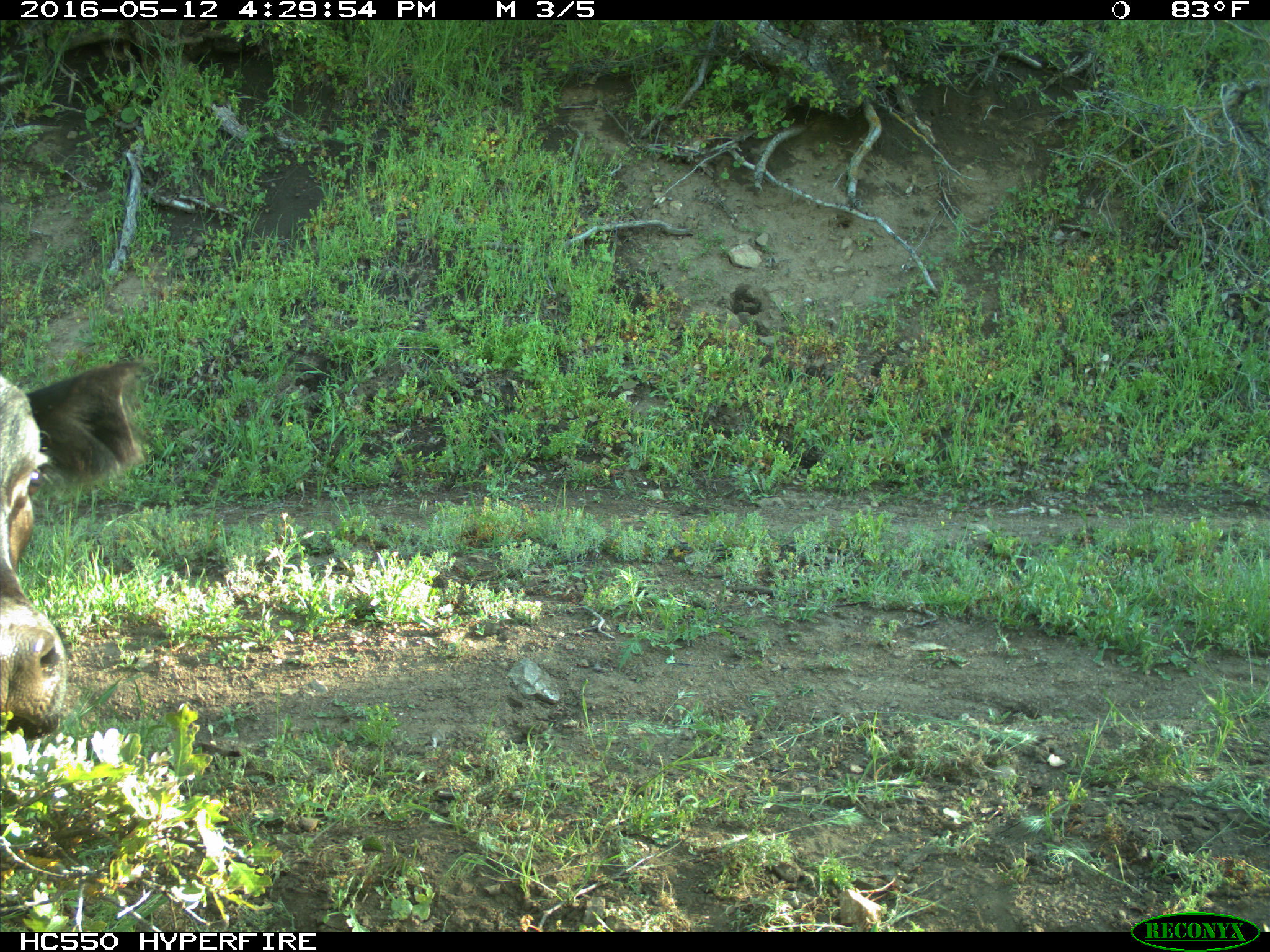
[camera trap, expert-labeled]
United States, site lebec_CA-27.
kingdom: Animalia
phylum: Chordata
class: Mammalia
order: Artiodactyla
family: Bovidae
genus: Bos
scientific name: Bos taurus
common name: domestic cow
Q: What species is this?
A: Bos taurus (domestic cow).